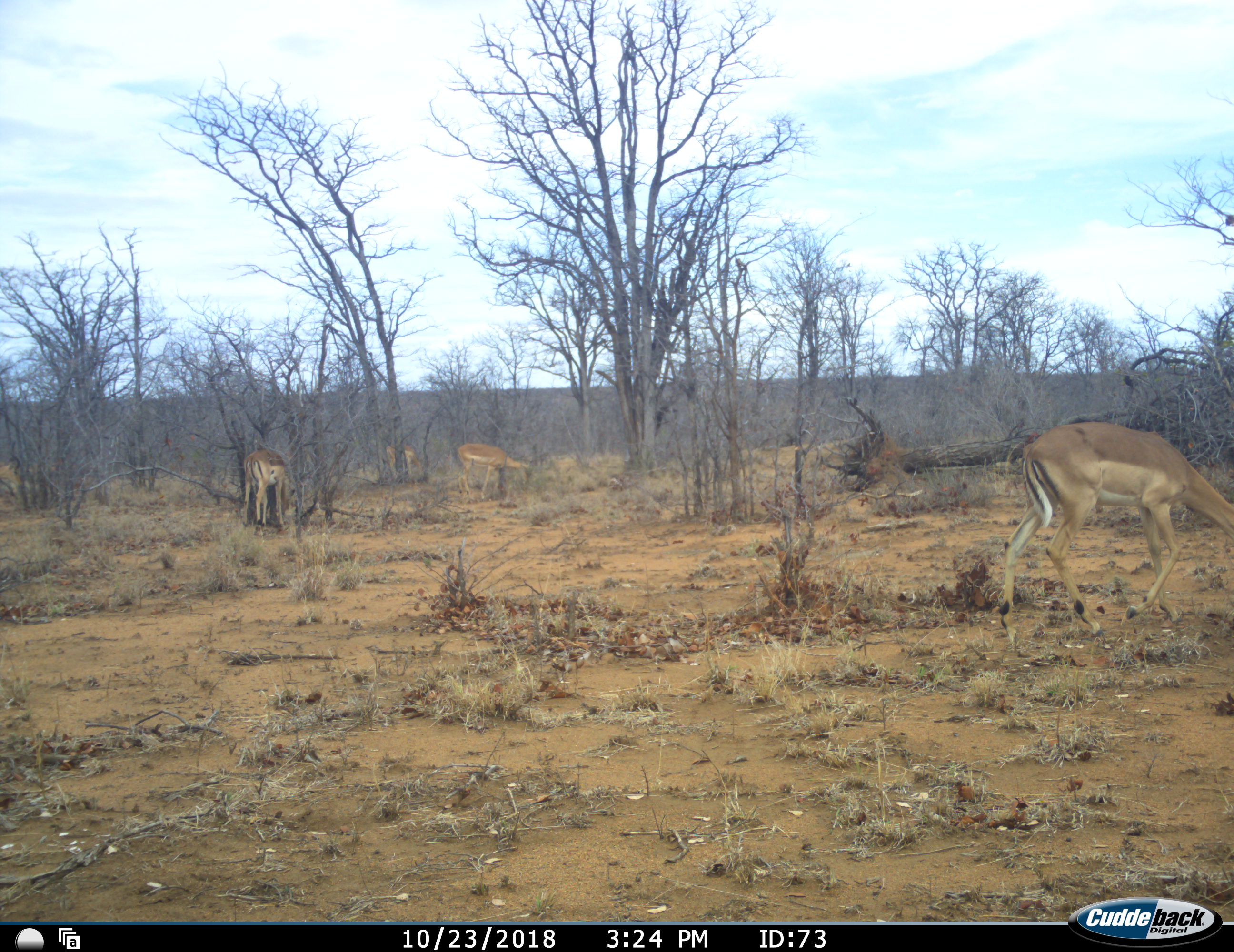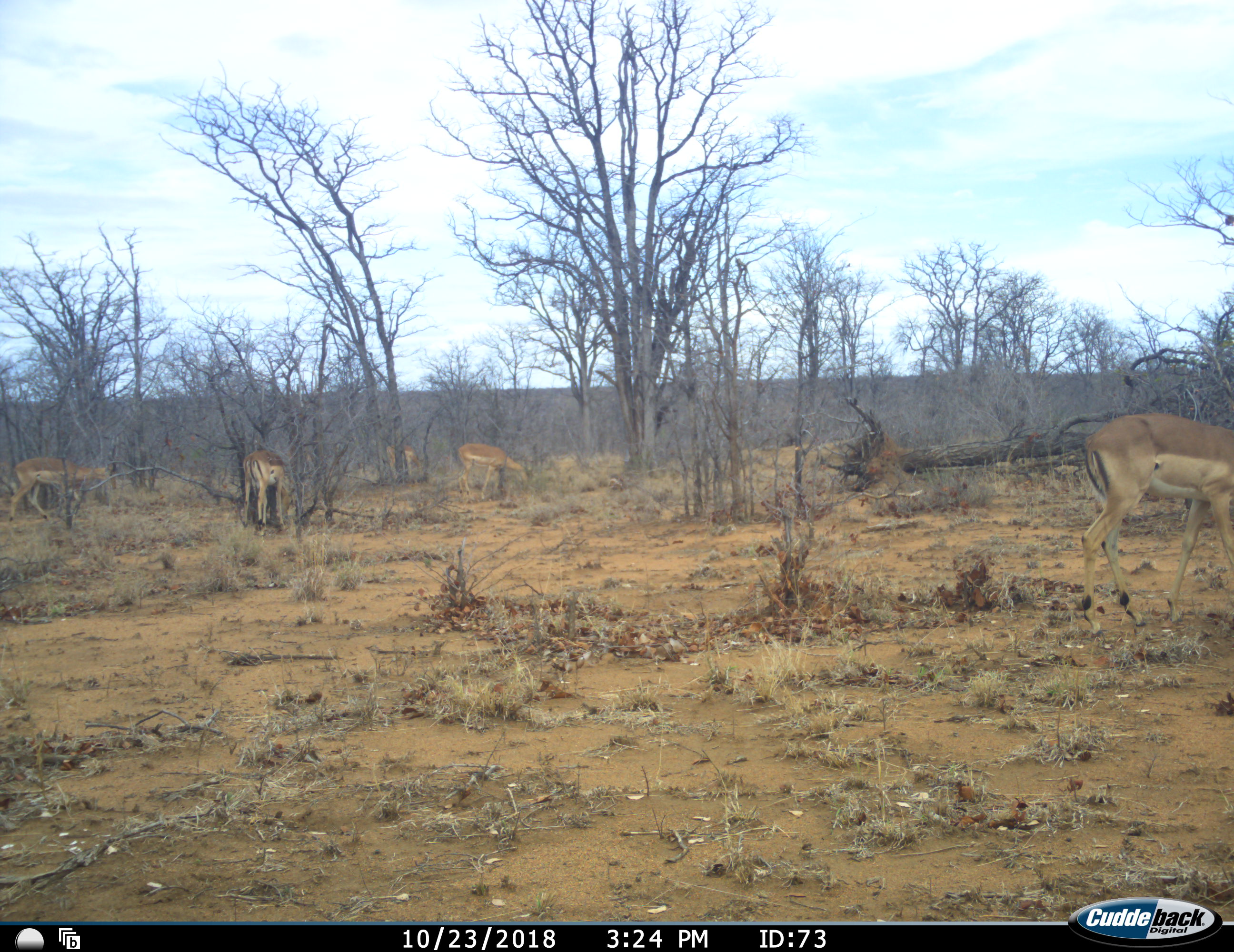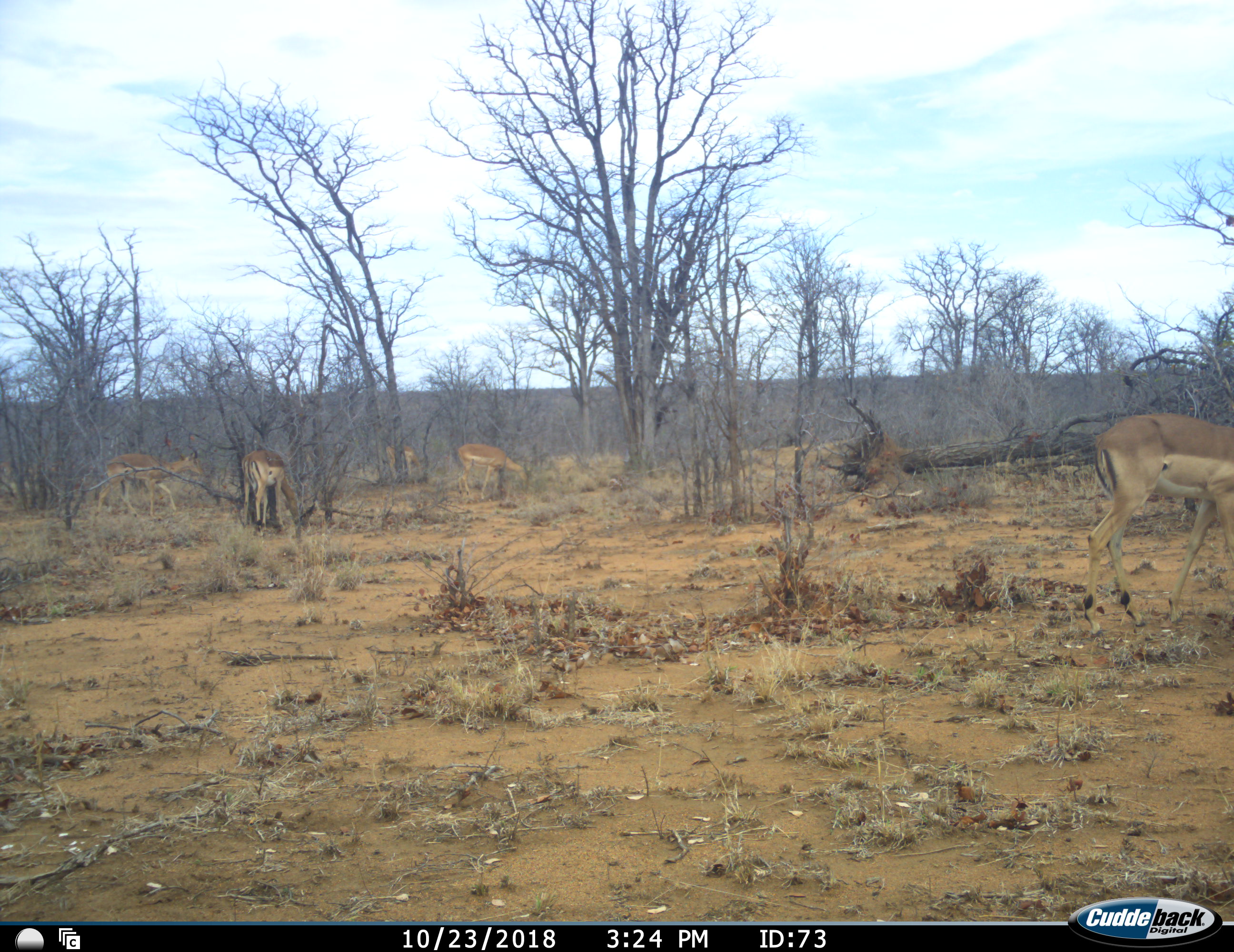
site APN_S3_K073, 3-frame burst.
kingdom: Animalia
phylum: Chordata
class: Mammalia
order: Artiodactyla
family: Bovidae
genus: Aepyceros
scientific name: Aepyceros melampus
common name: impala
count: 5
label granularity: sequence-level